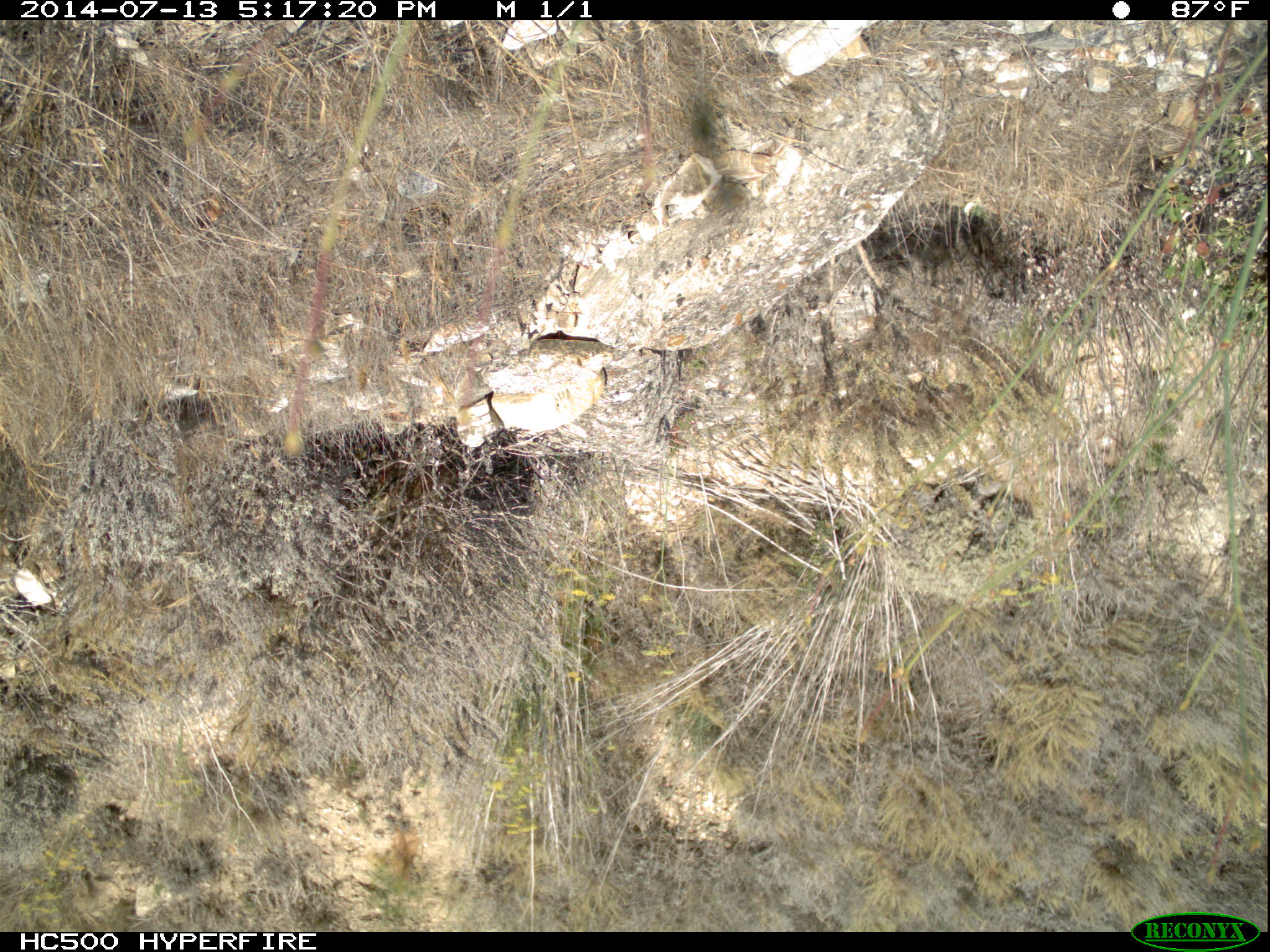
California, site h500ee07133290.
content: no animal present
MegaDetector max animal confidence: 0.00